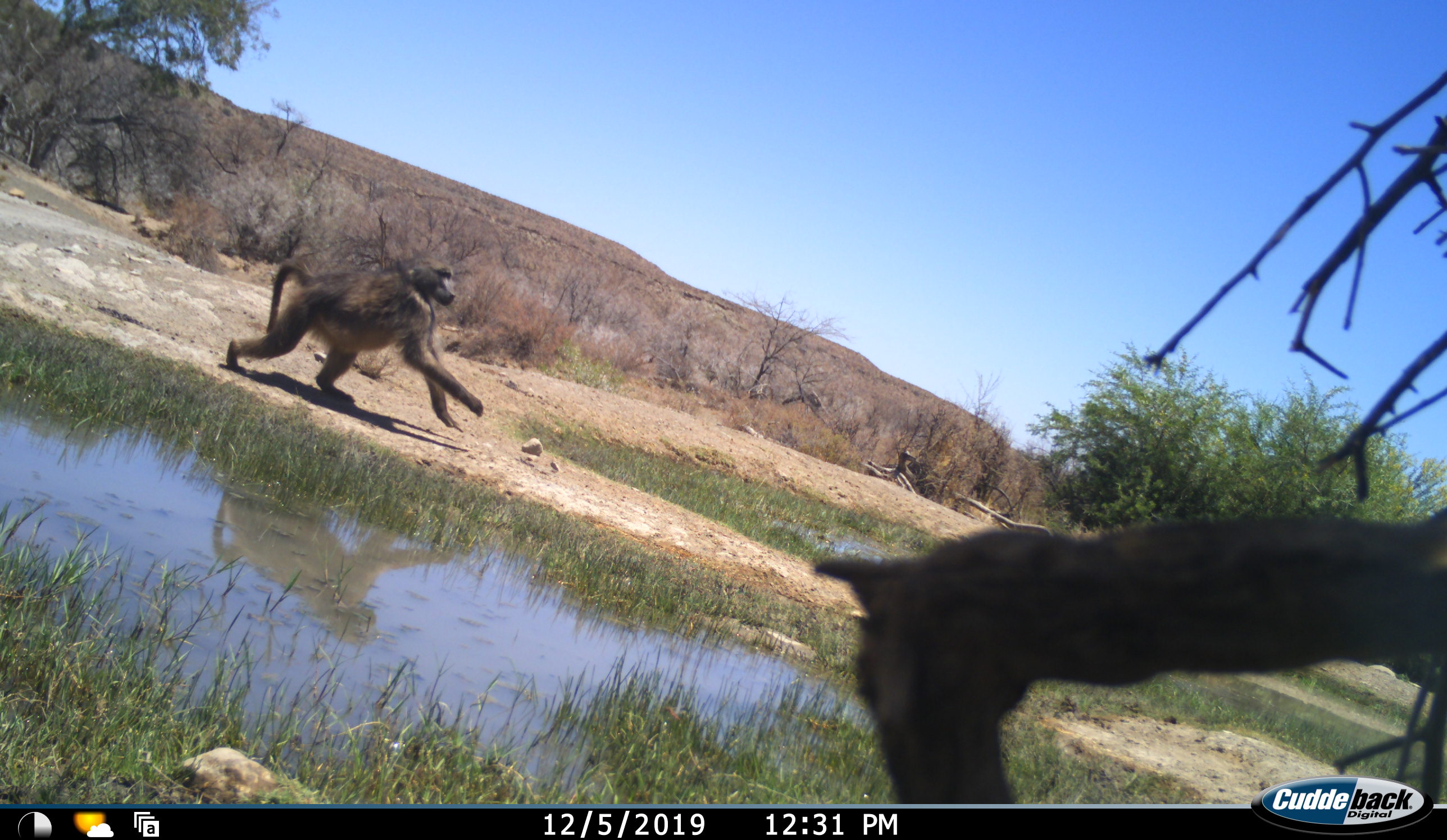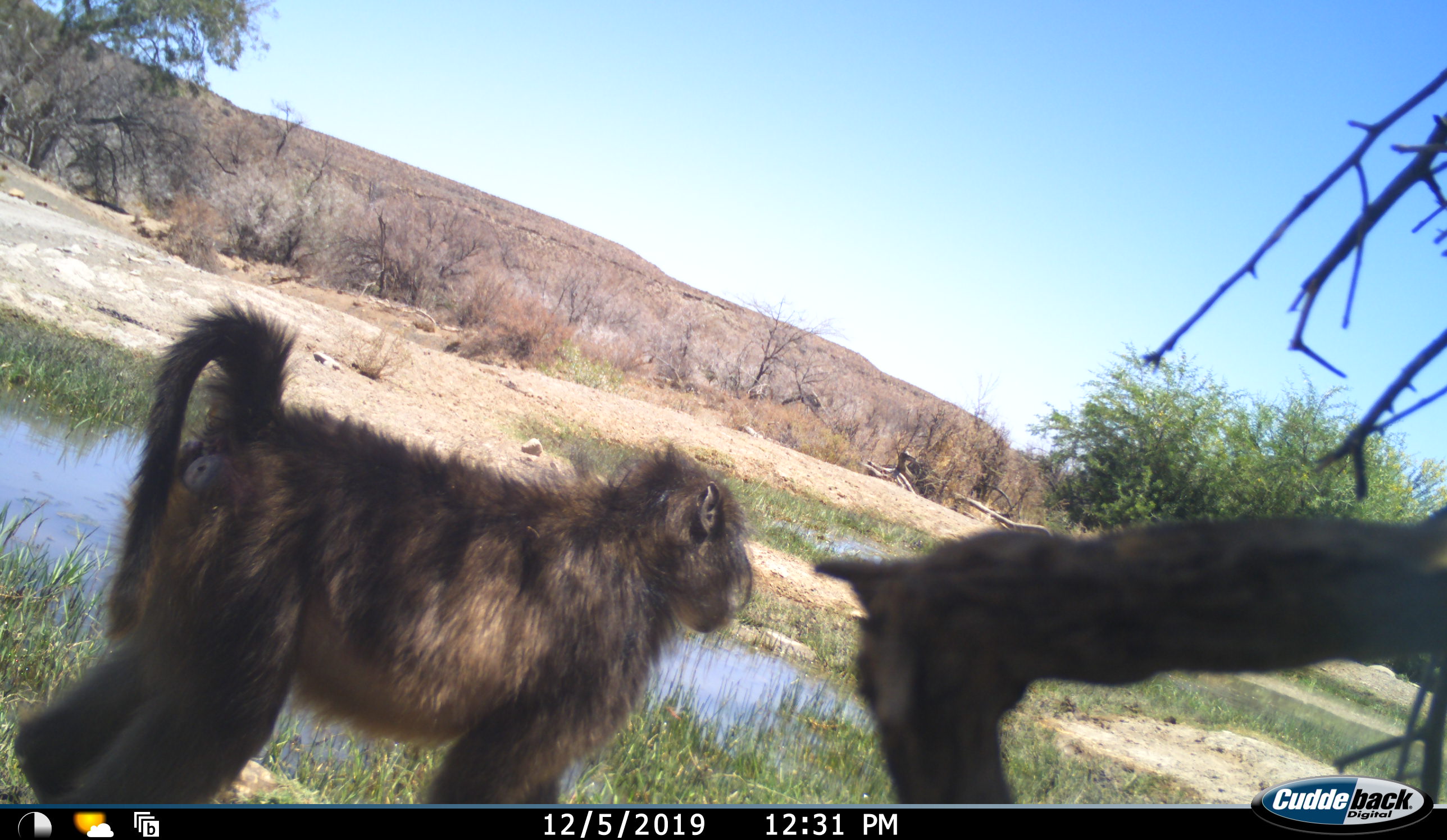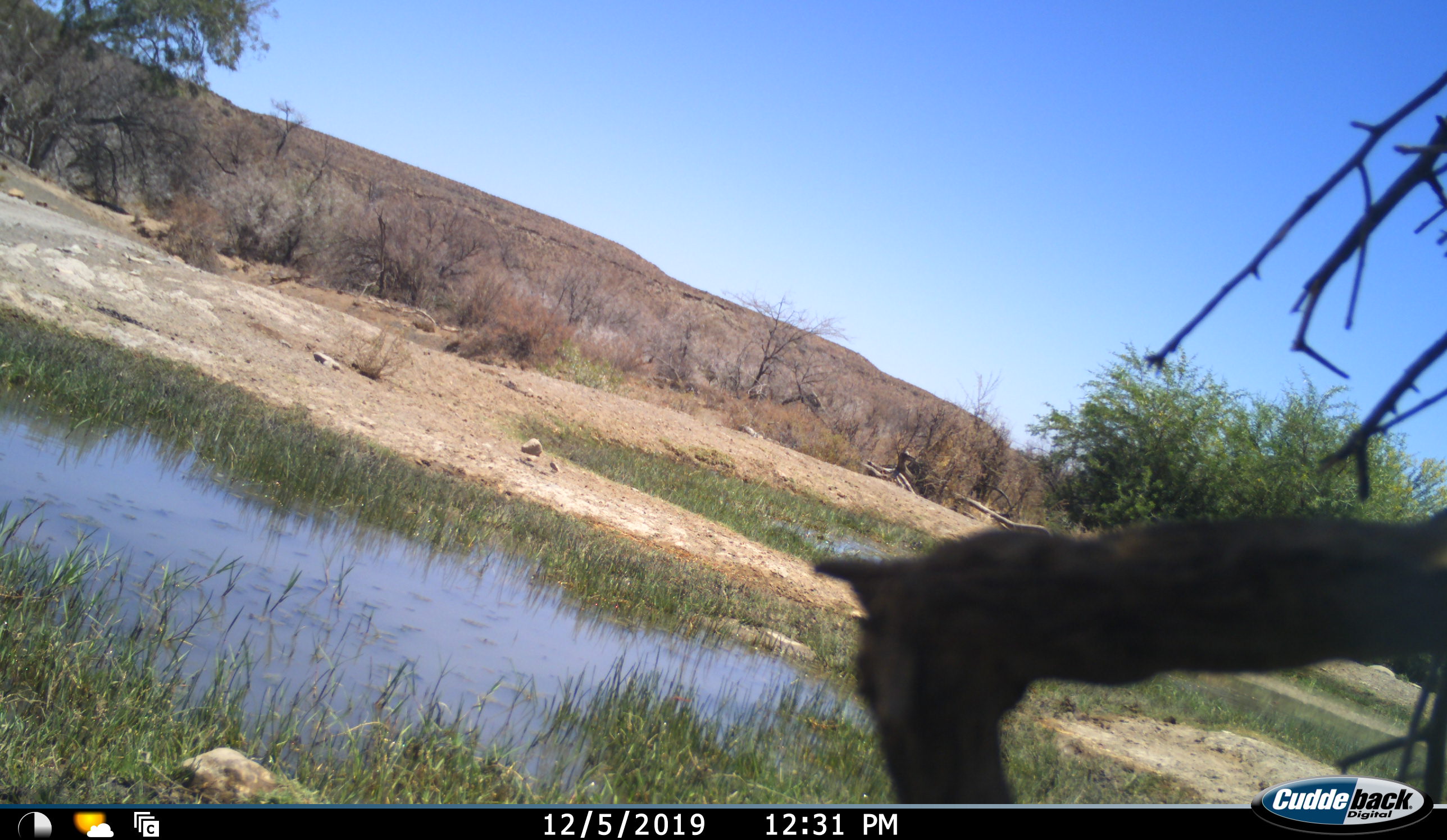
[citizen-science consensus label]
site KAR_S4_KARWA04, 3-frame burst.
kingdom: Animalia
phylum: Chordata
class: Mammalia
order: Primates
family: Cercopithecidae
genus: Papio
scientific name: Papio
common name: baboon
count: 2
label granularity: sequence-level